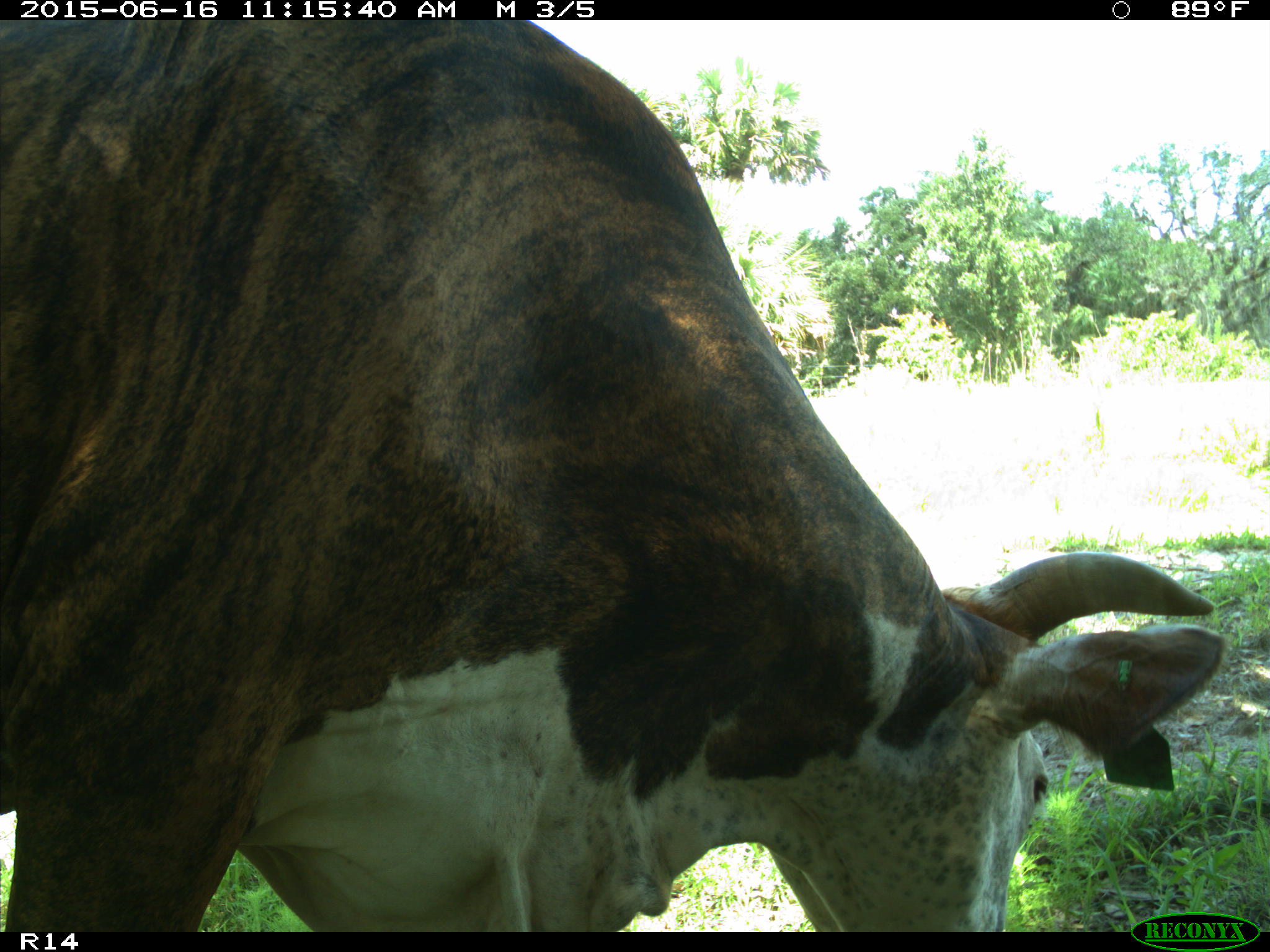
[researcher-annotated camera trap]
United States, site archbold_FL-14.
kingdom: Animalia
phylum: Chordata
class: Mammalia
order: Artiodactyla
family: Bovidae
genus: Bos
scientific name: Bos taurus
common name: domestic cow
Bos taurus (domestic cow).